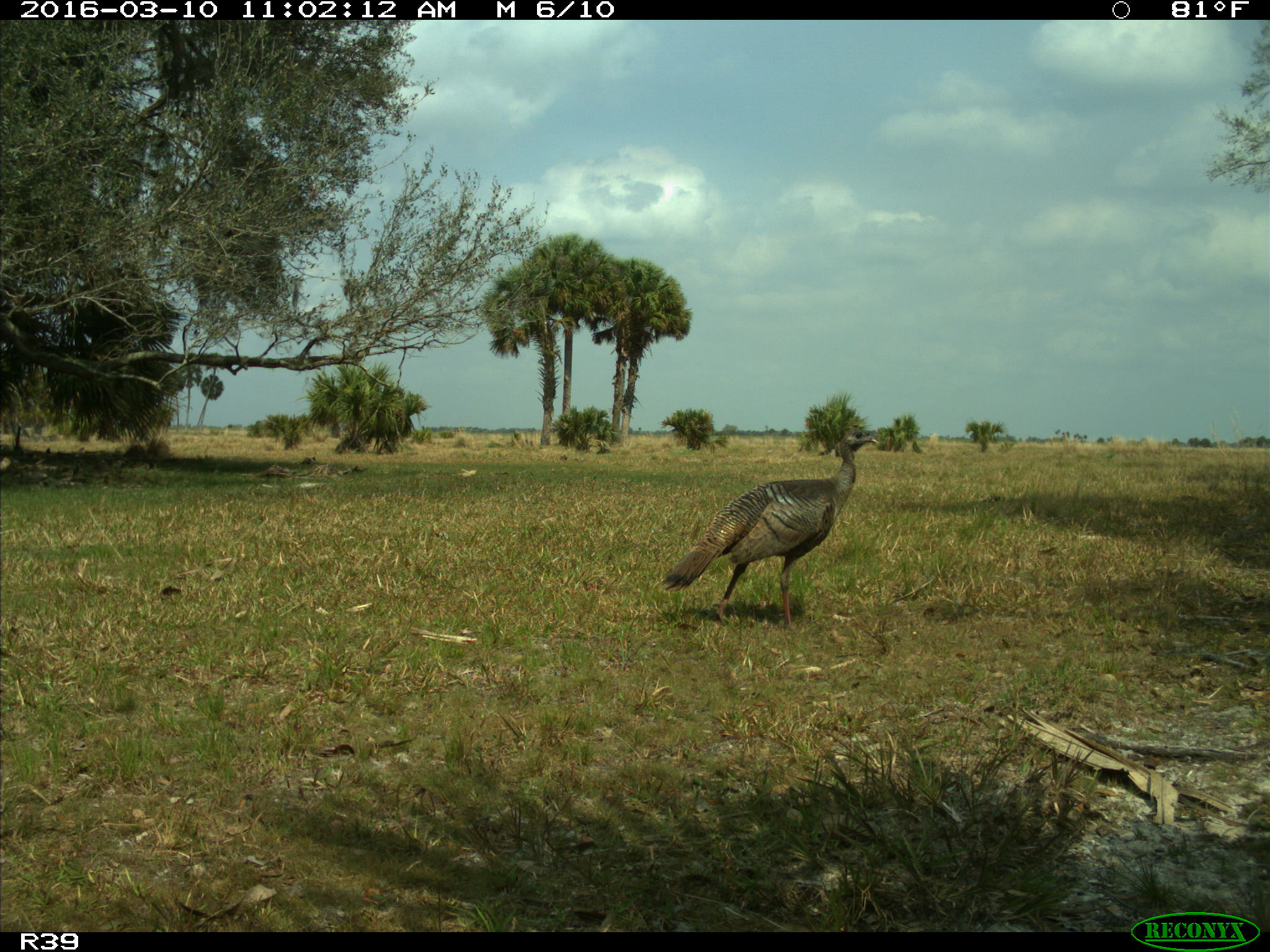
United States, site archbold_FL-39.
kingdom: Animalia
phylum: Chordata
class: Aves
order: Galliformes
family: Phasianidae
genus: Meleagris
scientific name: Meleagris gallopavo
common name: wild turkey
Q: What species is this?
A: Meleagris gallopavo (wild turkey).